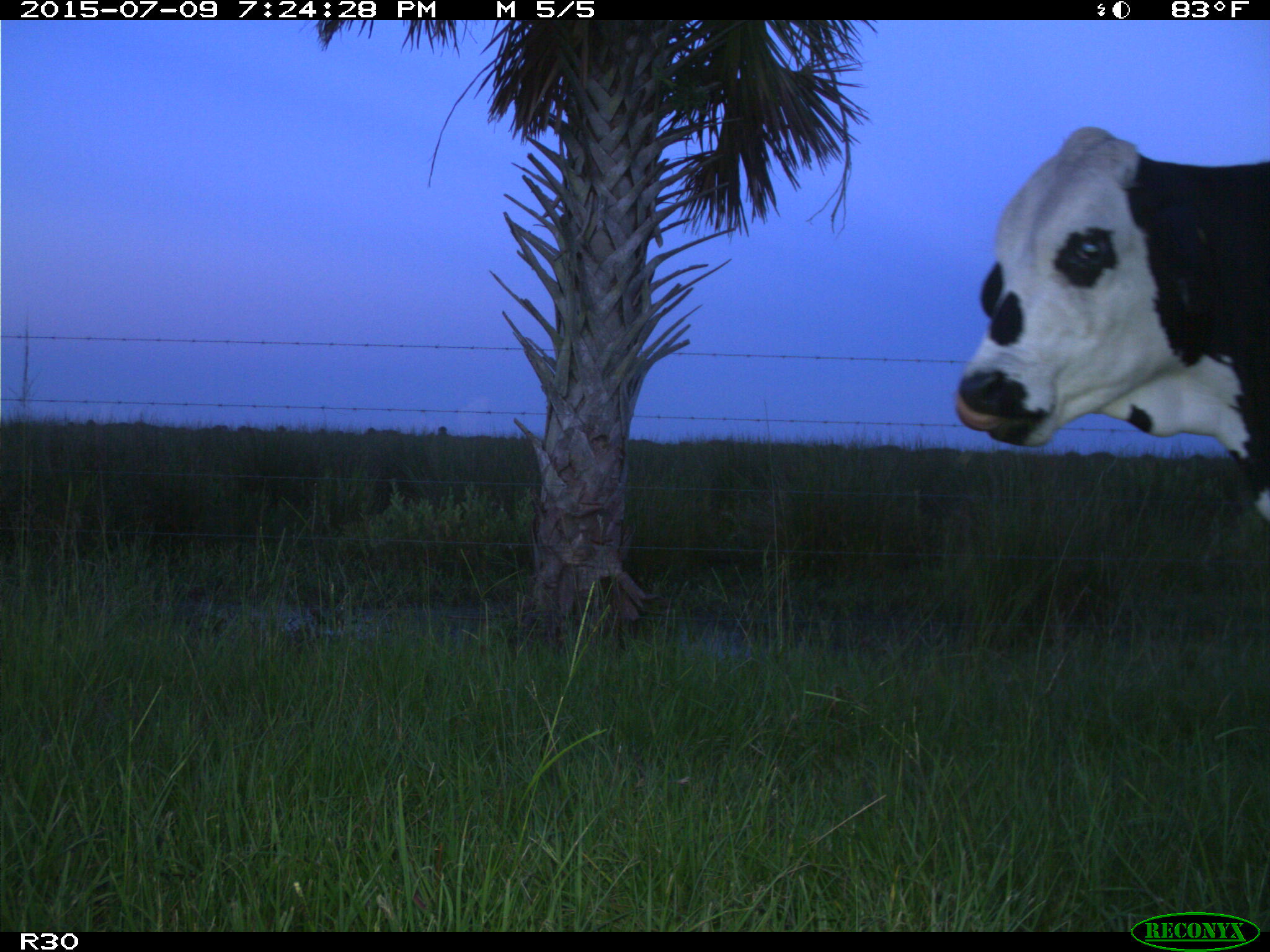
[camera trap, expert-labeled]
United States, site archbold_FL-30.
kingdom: Animalia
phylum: Chordata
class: Mammalia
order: Artiodactyla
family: Bovidae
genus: Bos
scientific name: Bos taurus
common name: domestic cow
Bos taurus (domestic cow).